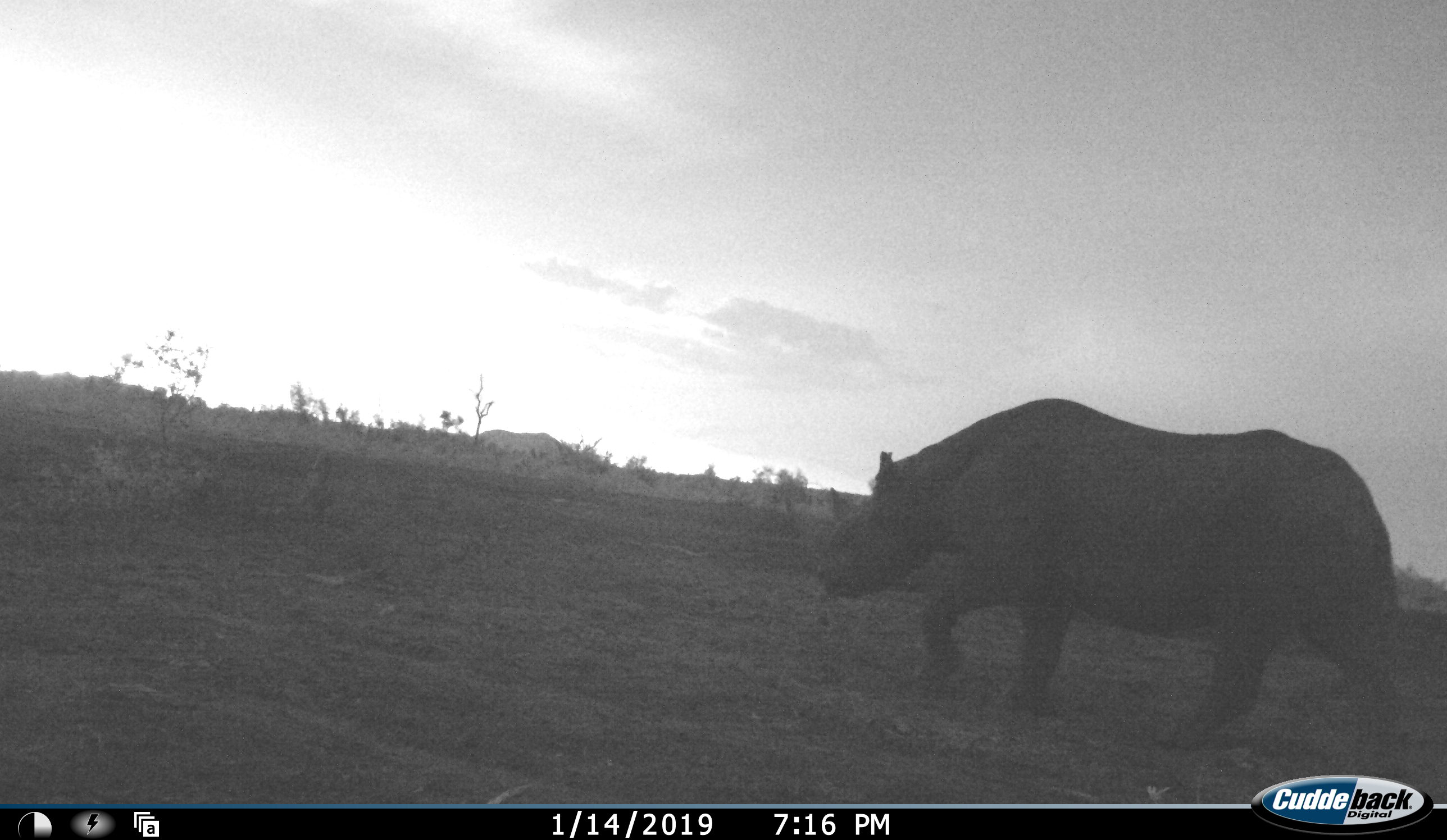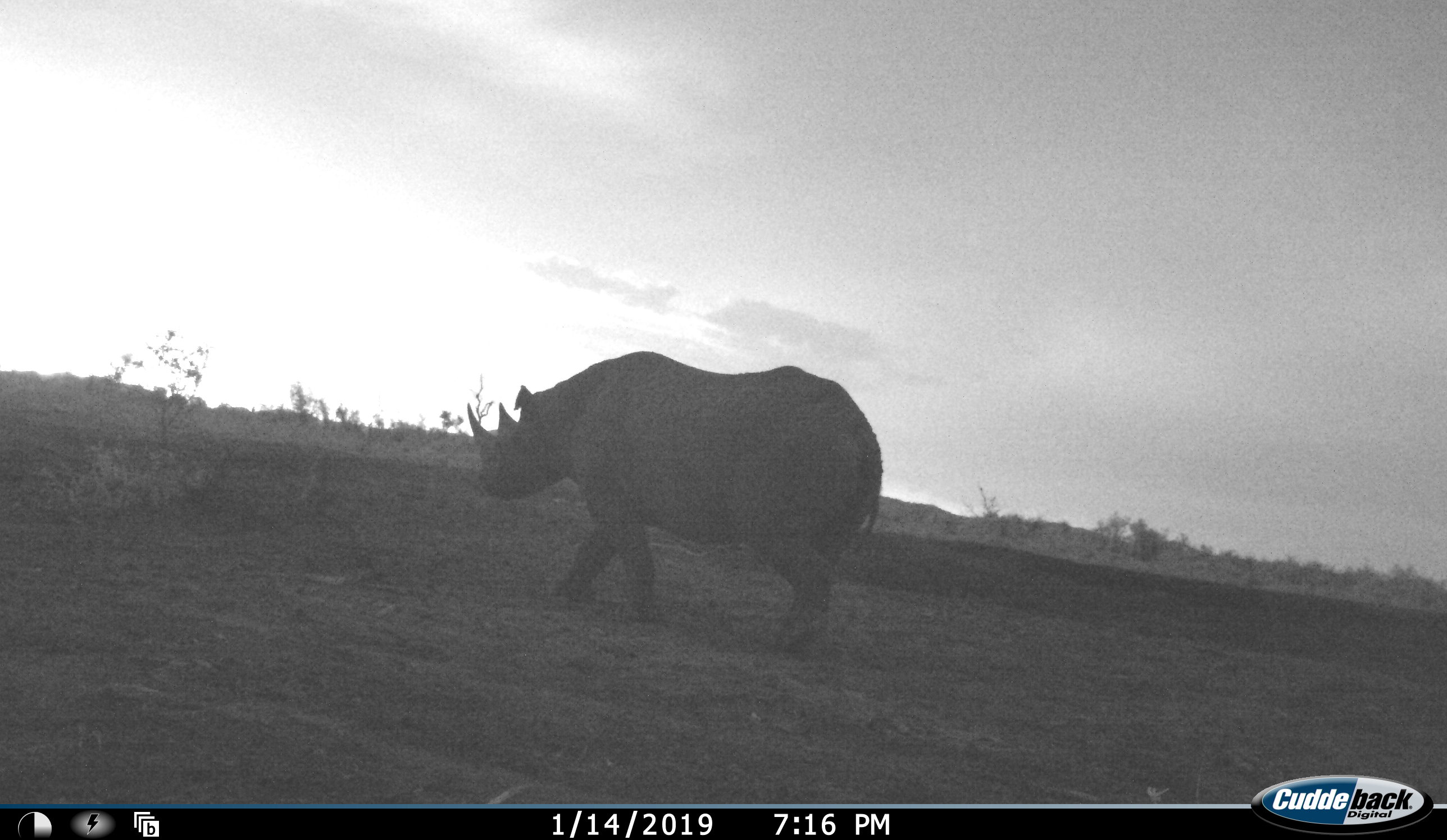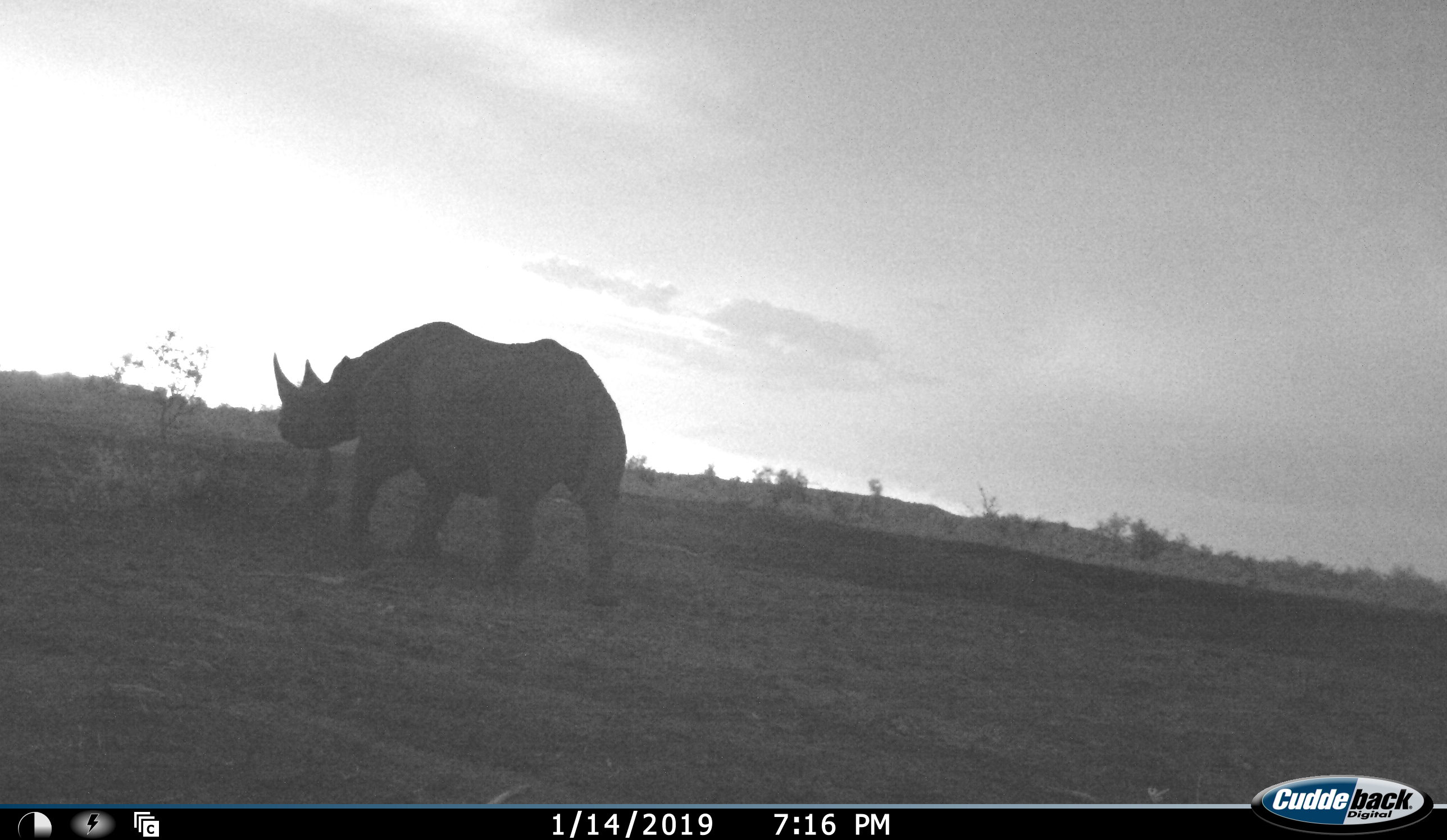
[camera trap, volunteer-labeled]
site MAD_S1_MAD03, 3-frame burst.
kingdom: Animalia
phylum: Chordata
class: Mammalia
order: Perissodactyla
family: Rhinocerotidae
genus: Diceros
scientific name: Diceros bicornis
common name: black rhinoceros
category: rhinocerosblack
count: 1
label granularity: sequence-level